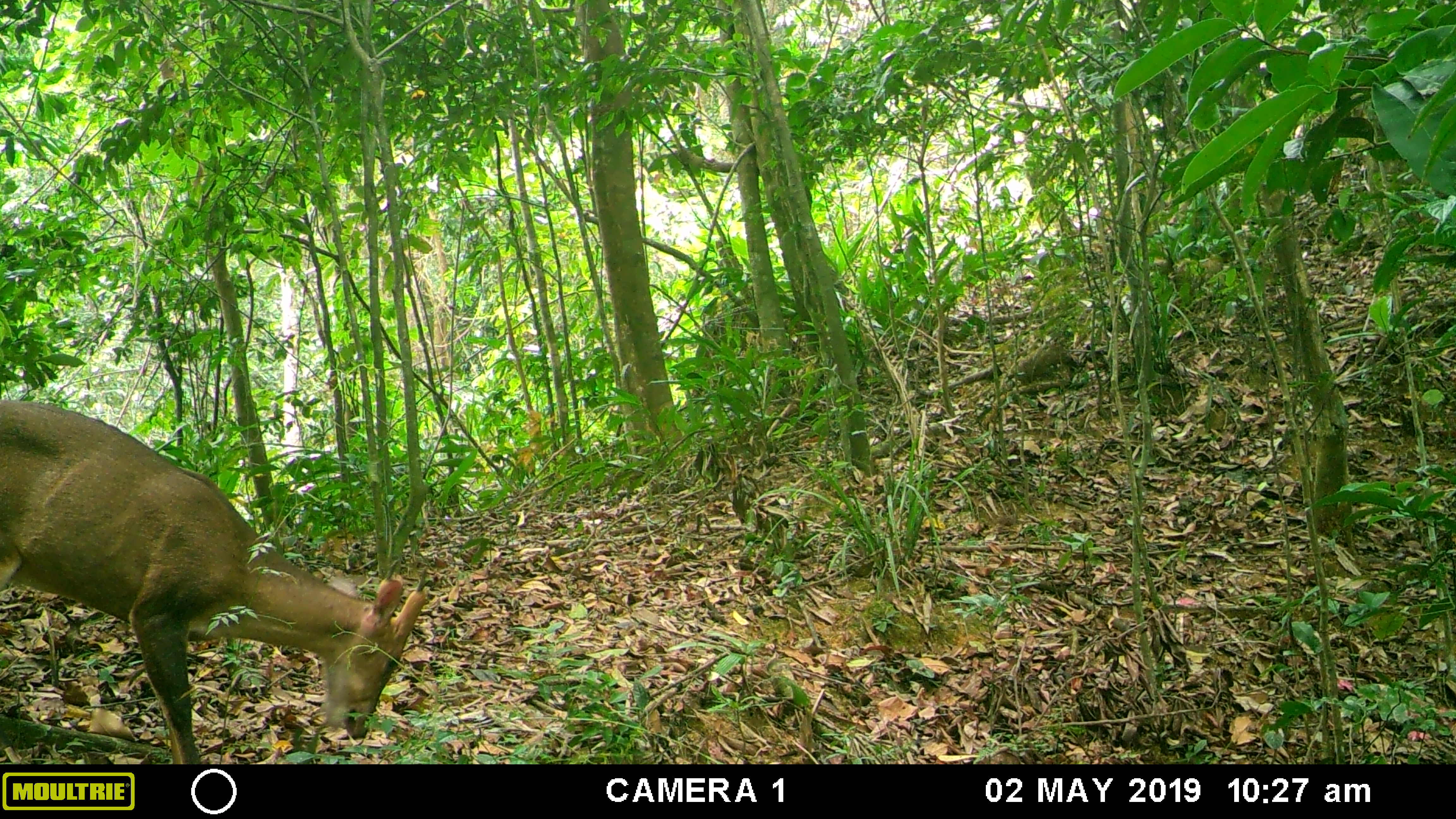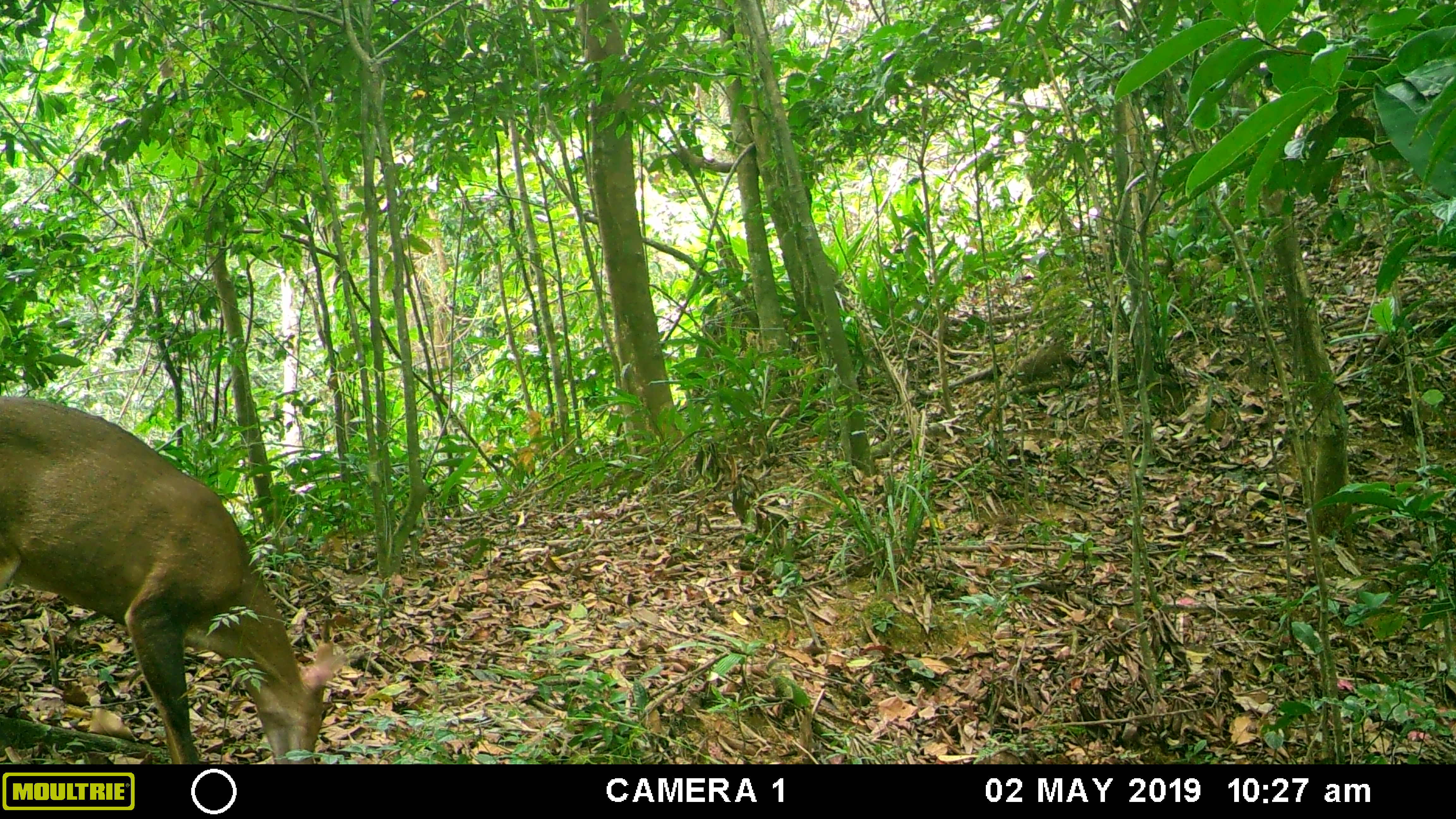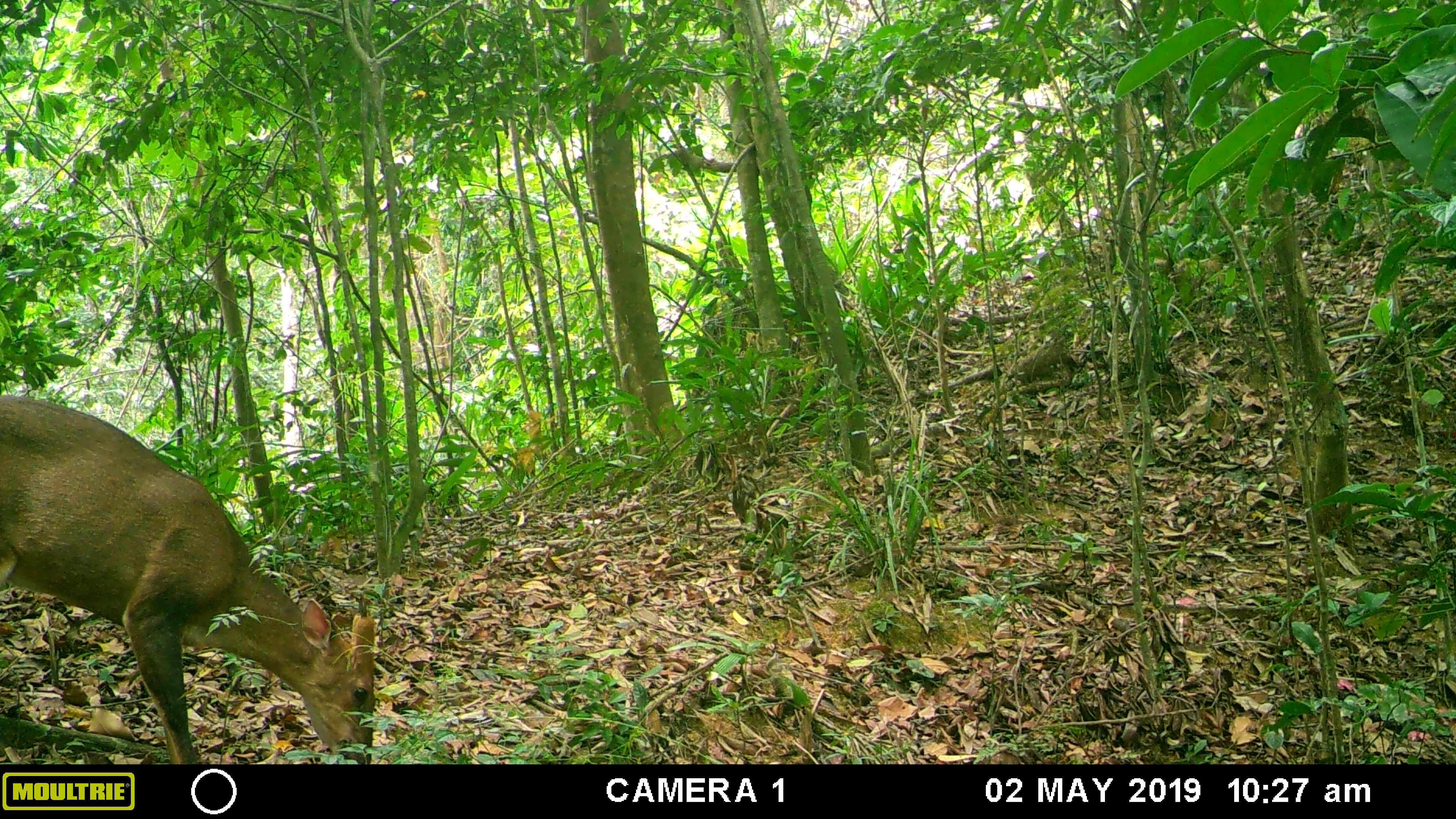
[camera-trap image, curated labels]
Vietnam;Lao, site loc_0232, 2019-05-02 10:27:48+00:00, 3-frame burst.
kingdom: Animalia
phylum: Chordata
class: Mammalia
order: Artiodactyla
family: Cervidae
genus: Muntiacus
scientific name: Muntiacus vuquangensis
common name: large-antlered muntjac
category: large antlered muntjac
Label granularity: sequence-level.